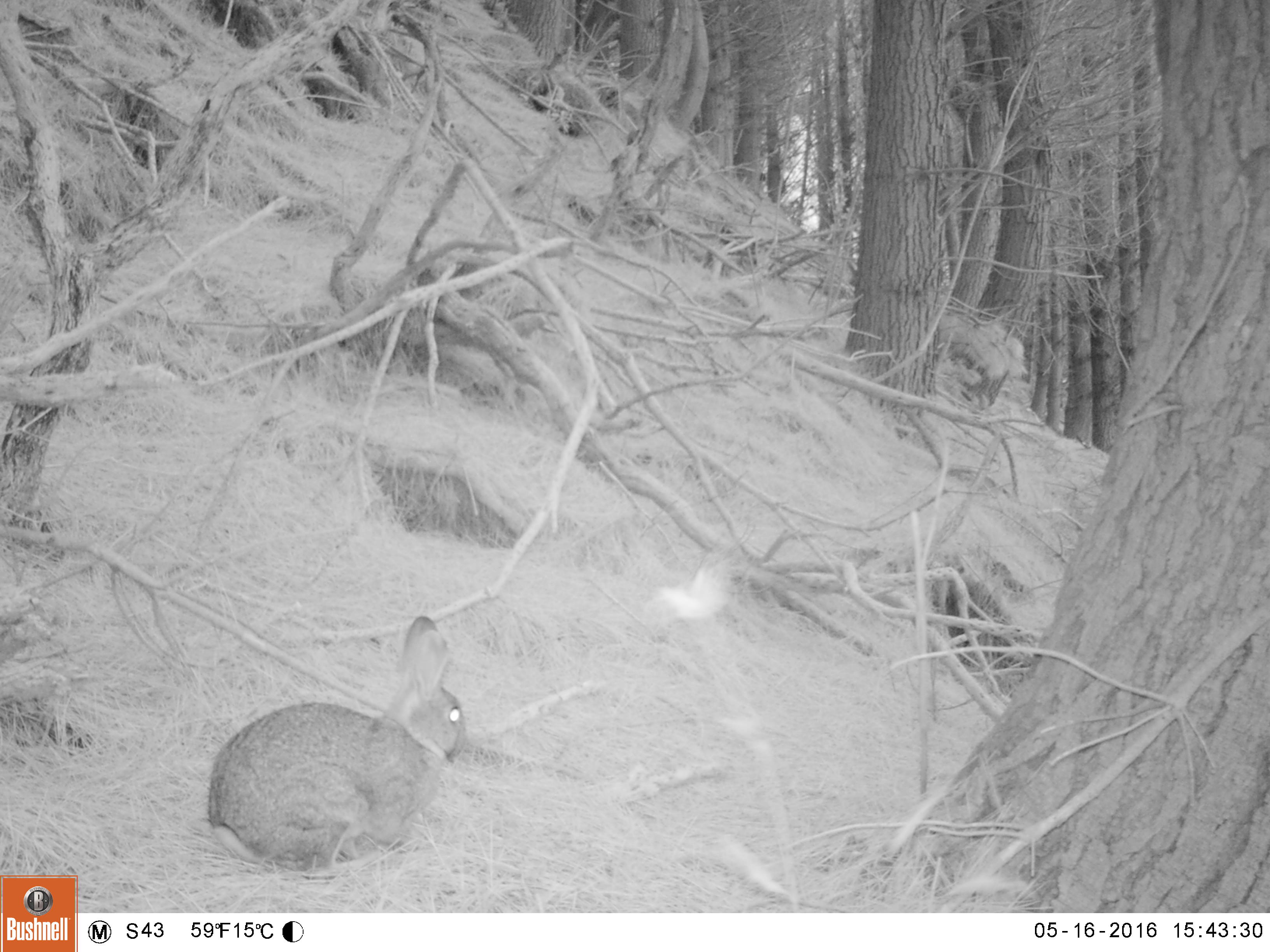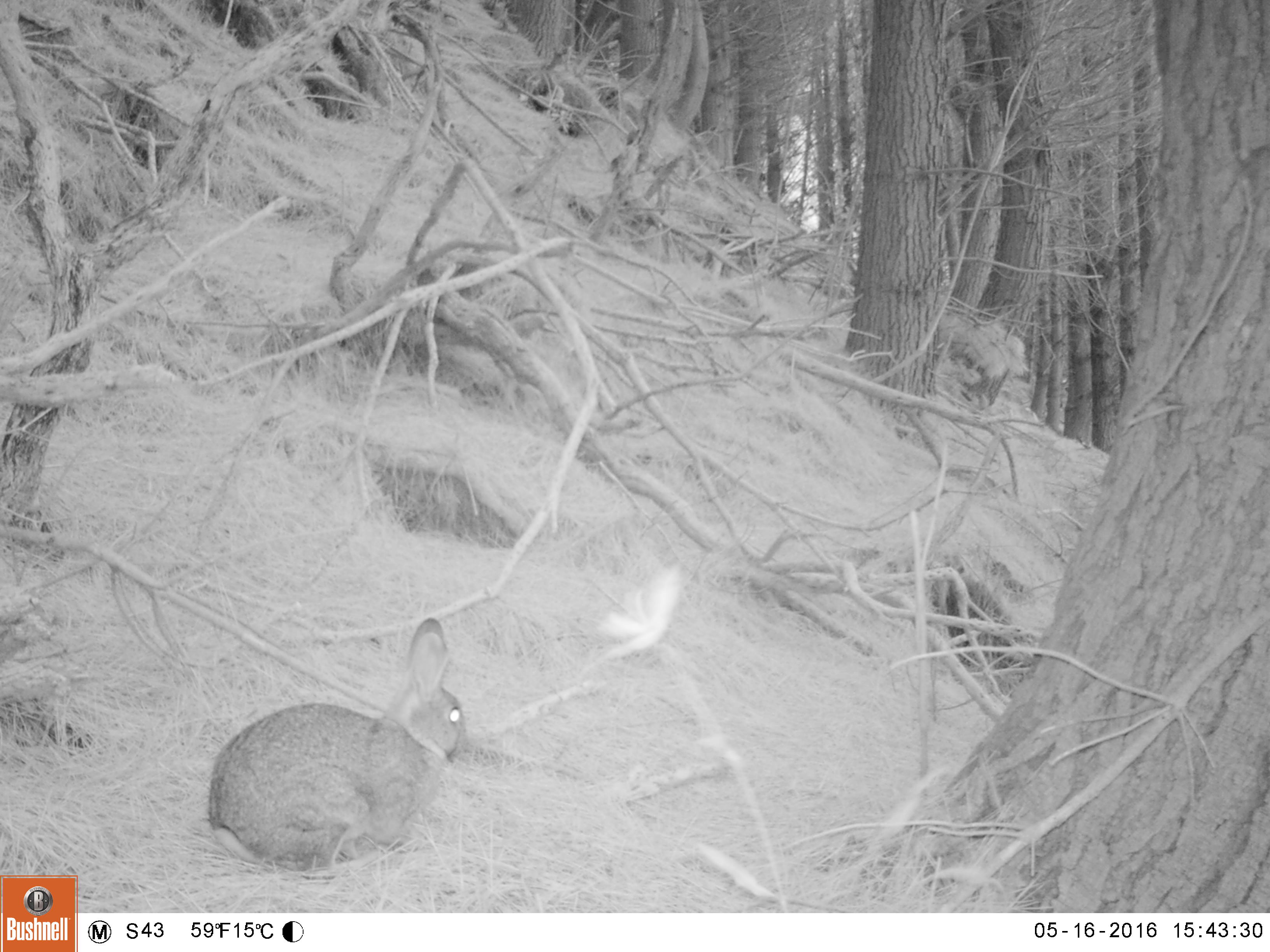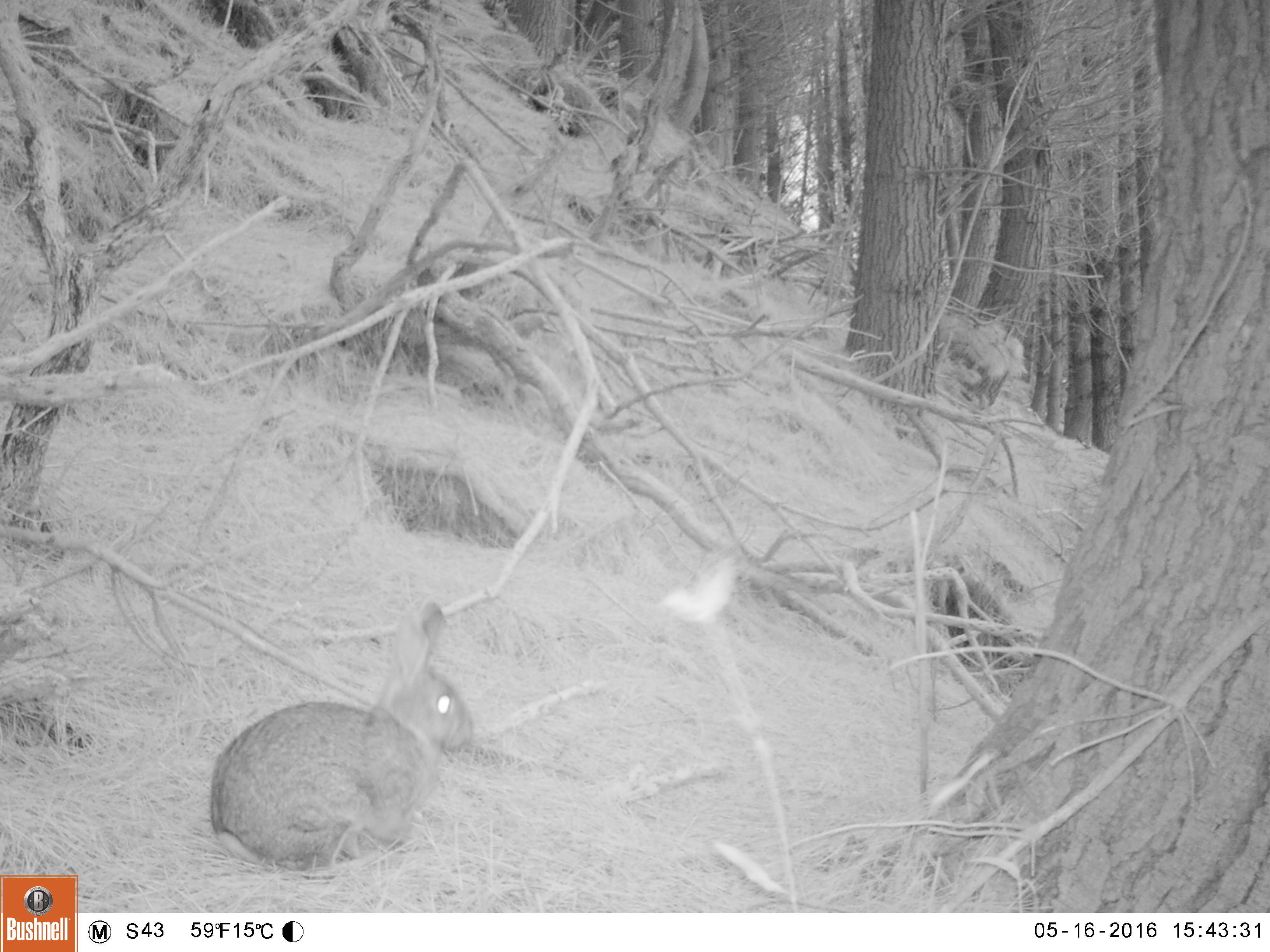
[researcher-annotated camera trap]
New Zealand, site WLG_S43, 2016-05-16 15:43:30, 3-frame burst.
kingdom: Animalia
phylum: Chordata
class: Mammalia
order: Lagomorpha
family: Leporidae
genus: Oryctolagus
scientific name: Oryctolagus cuniculus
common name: european rabbit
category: rabbit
Rabbit (european rabbit) (Oryctolagus cuniculus).